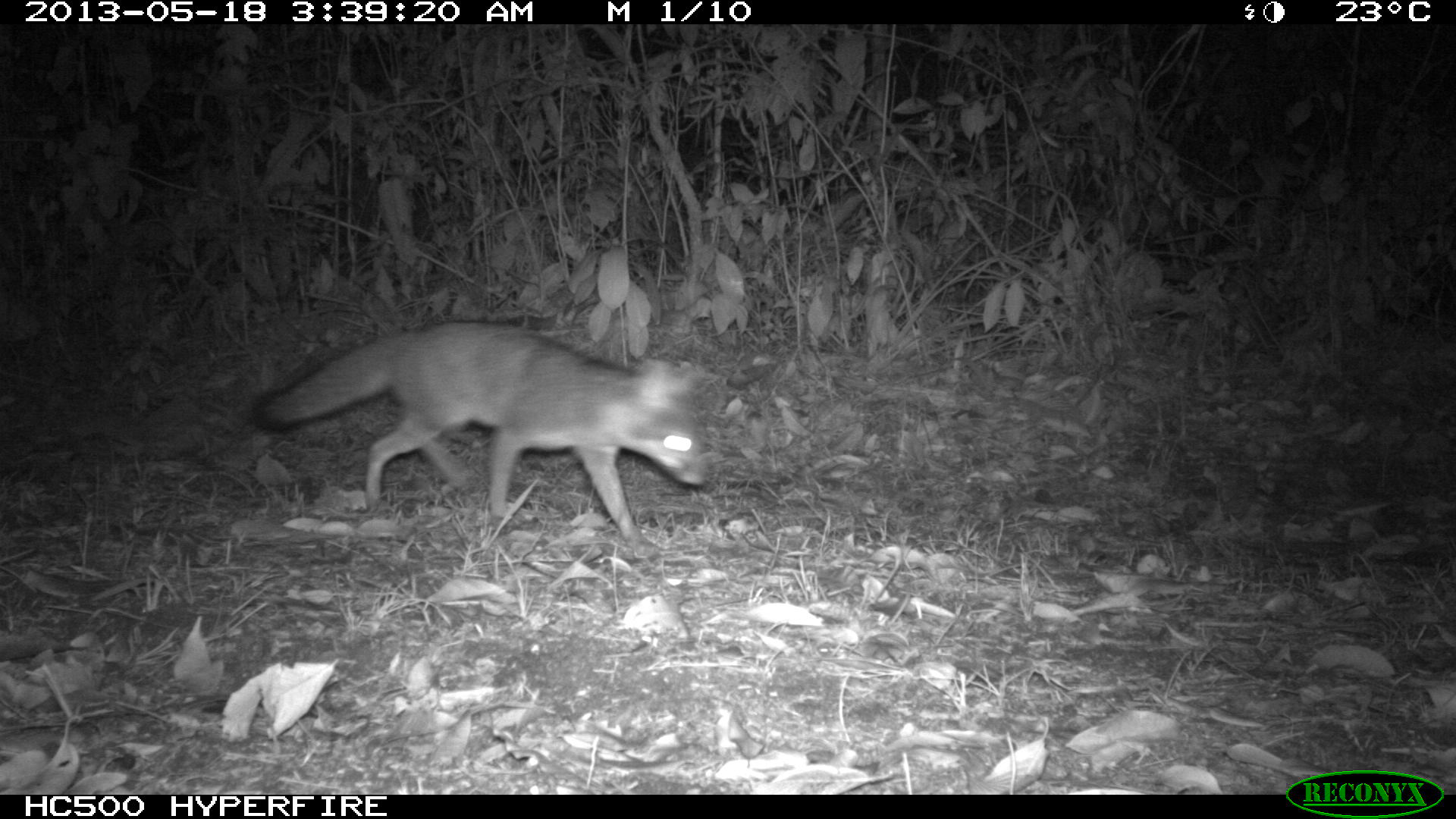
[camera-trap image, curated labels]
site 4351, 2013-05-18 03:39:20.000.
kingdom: Animalia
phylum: Chordata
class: Mammalia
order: Carnivora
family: Canidae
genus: Urocyon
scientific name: Urocyon cinereoargenteus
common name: gray fox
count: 1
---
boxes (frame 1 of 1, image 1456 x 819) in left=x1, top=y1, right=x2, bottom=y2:
urocyon cinereoargenteus: left=253, top=315, right=708, bottom=559